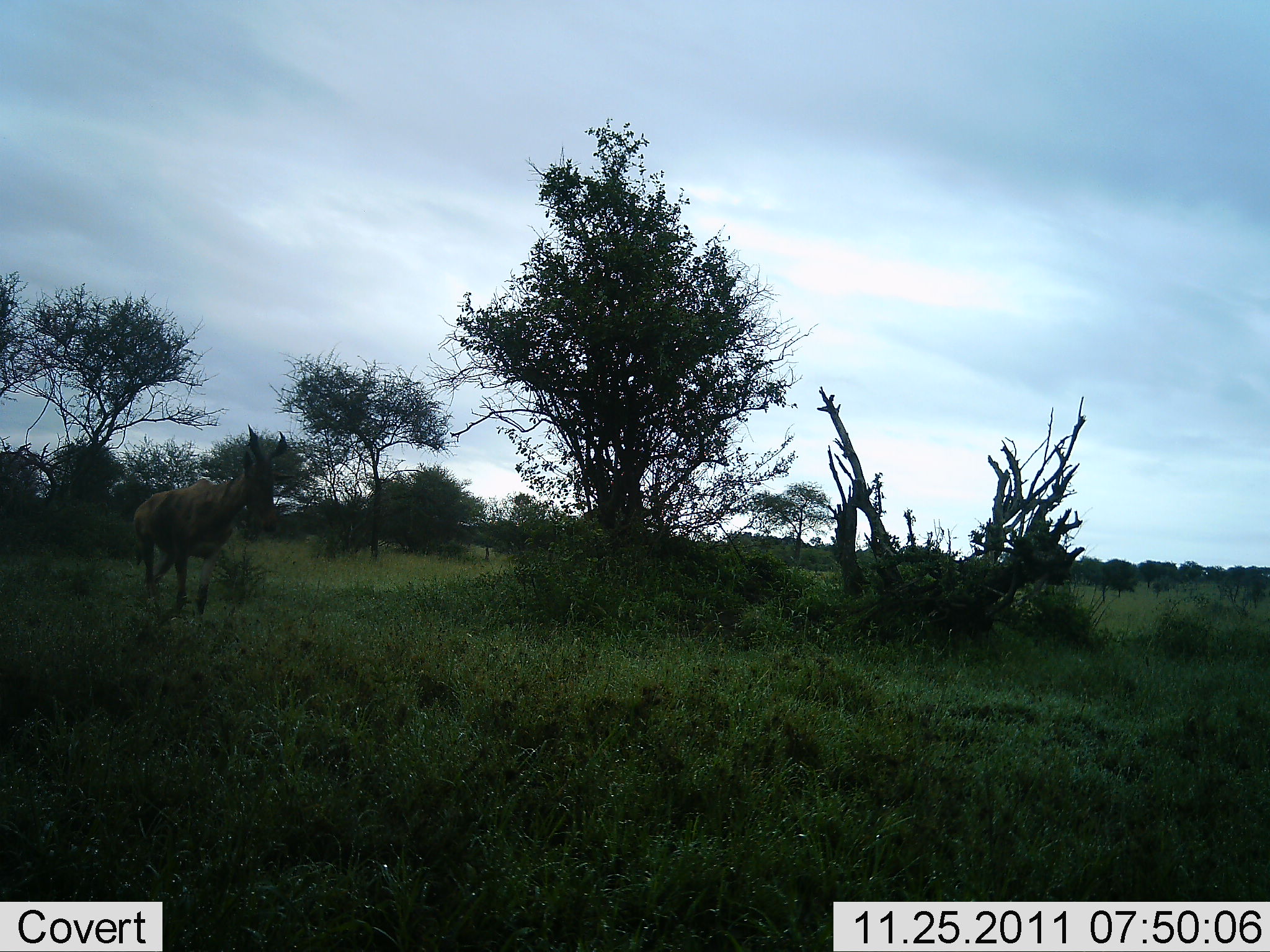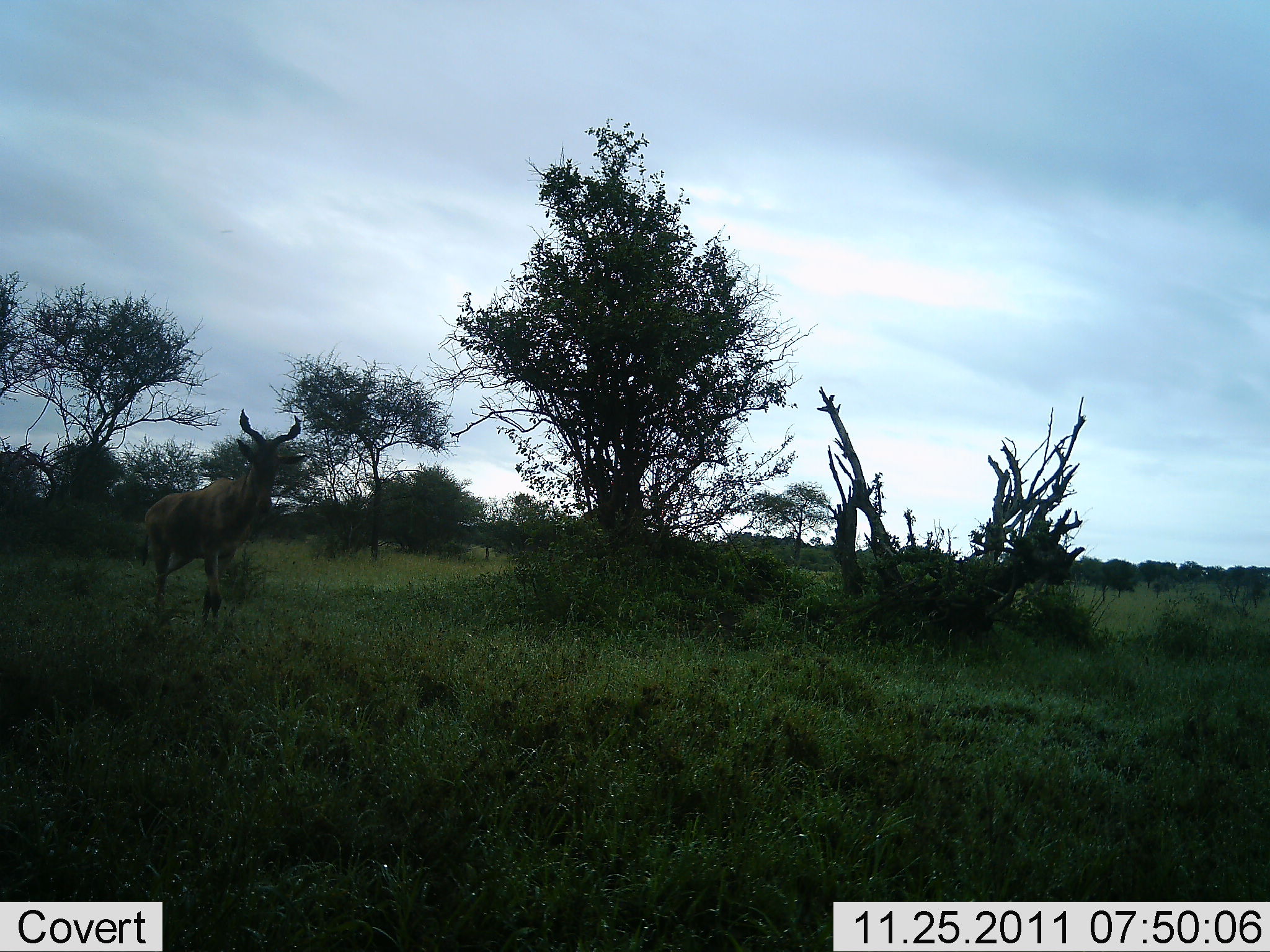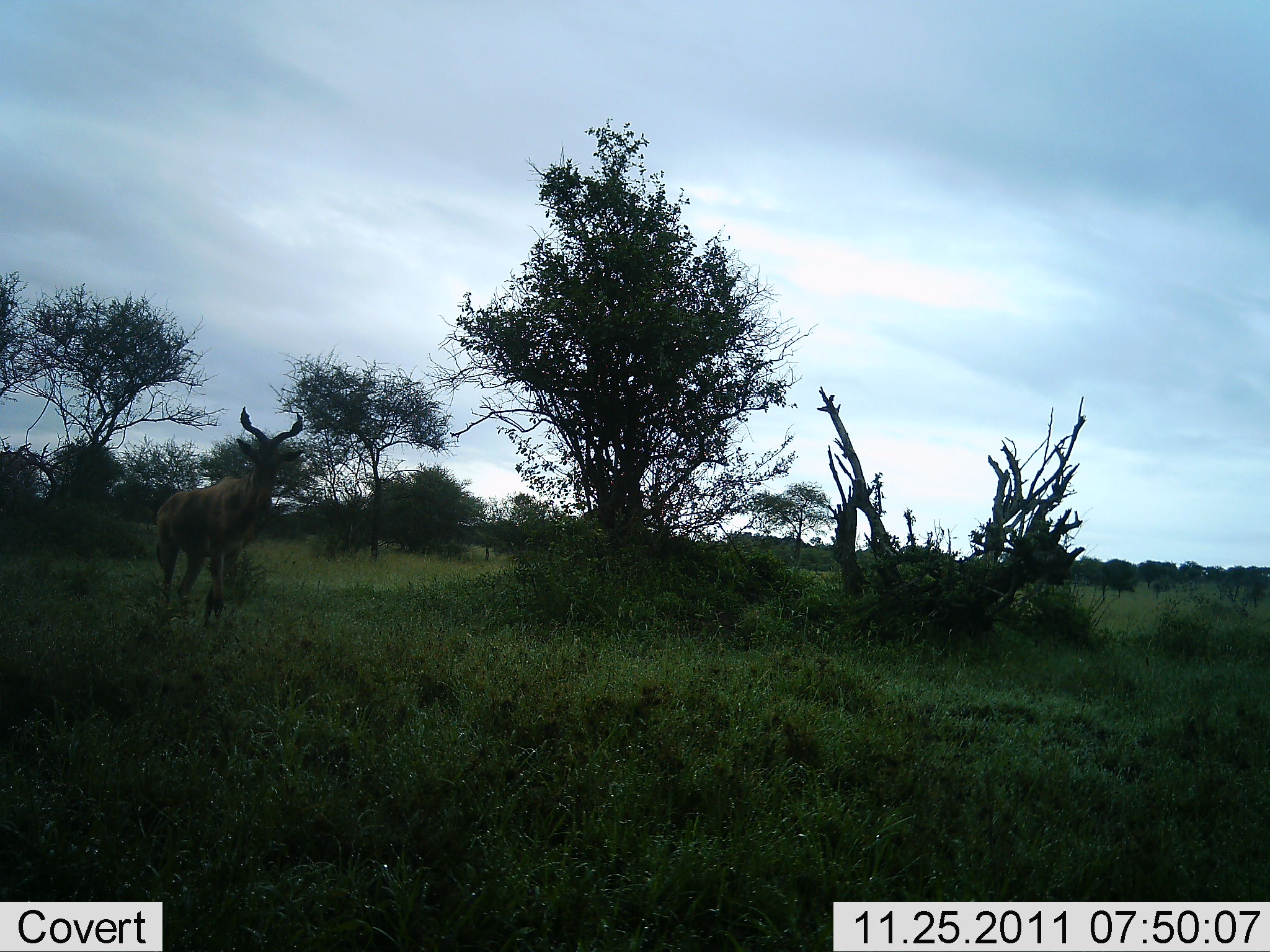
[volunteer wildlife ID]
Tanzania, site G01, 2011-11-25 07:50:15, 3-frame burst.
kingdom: Animalia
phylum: Chordata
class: Mammalia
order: Artiodactyla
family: Bovidae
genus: Alcelaphus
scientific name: Alcelaphus buselaphus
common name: hartebeest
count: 1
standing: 50%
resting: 0%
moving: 50%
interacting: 0%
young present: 0%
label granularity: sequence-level